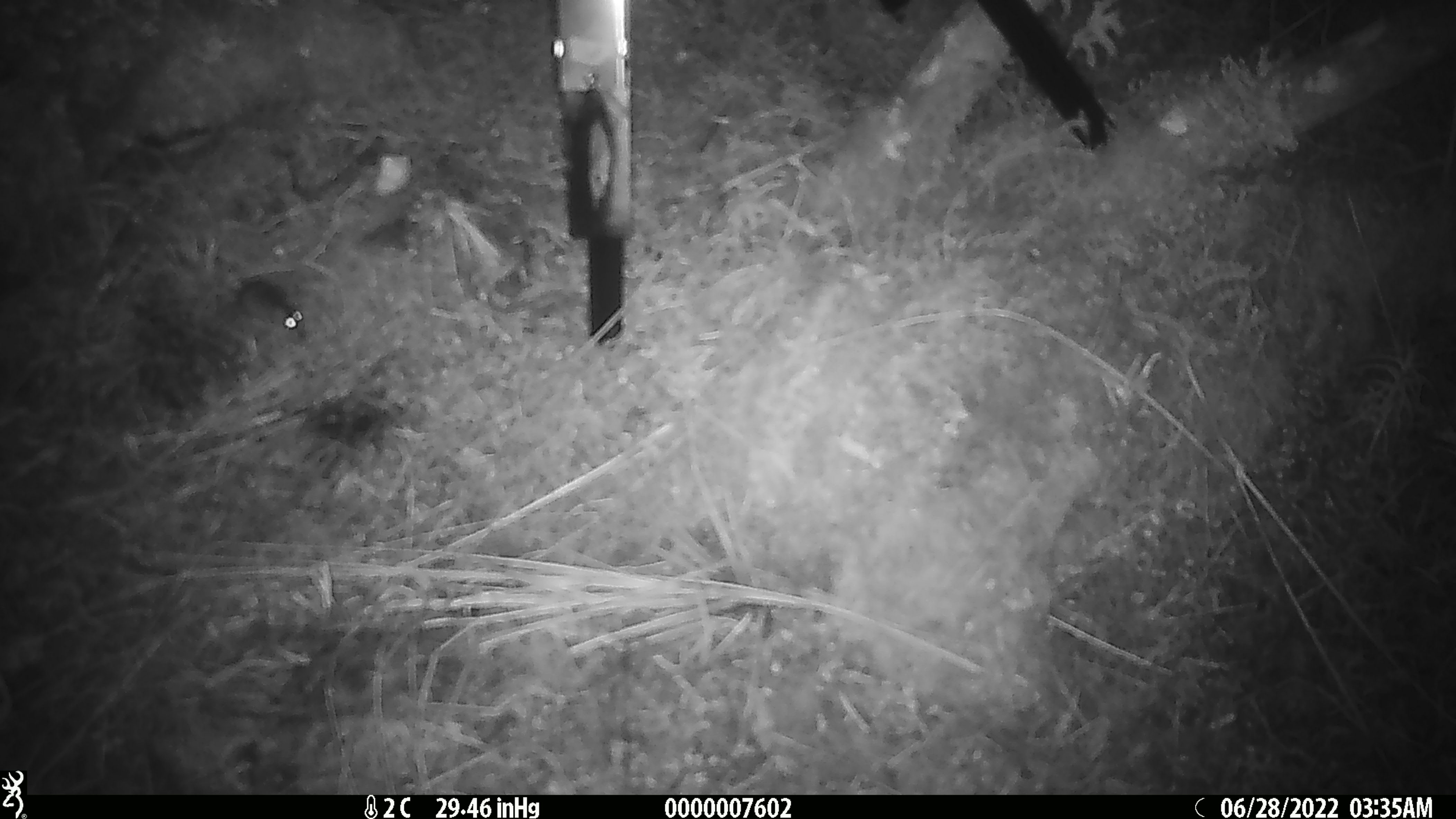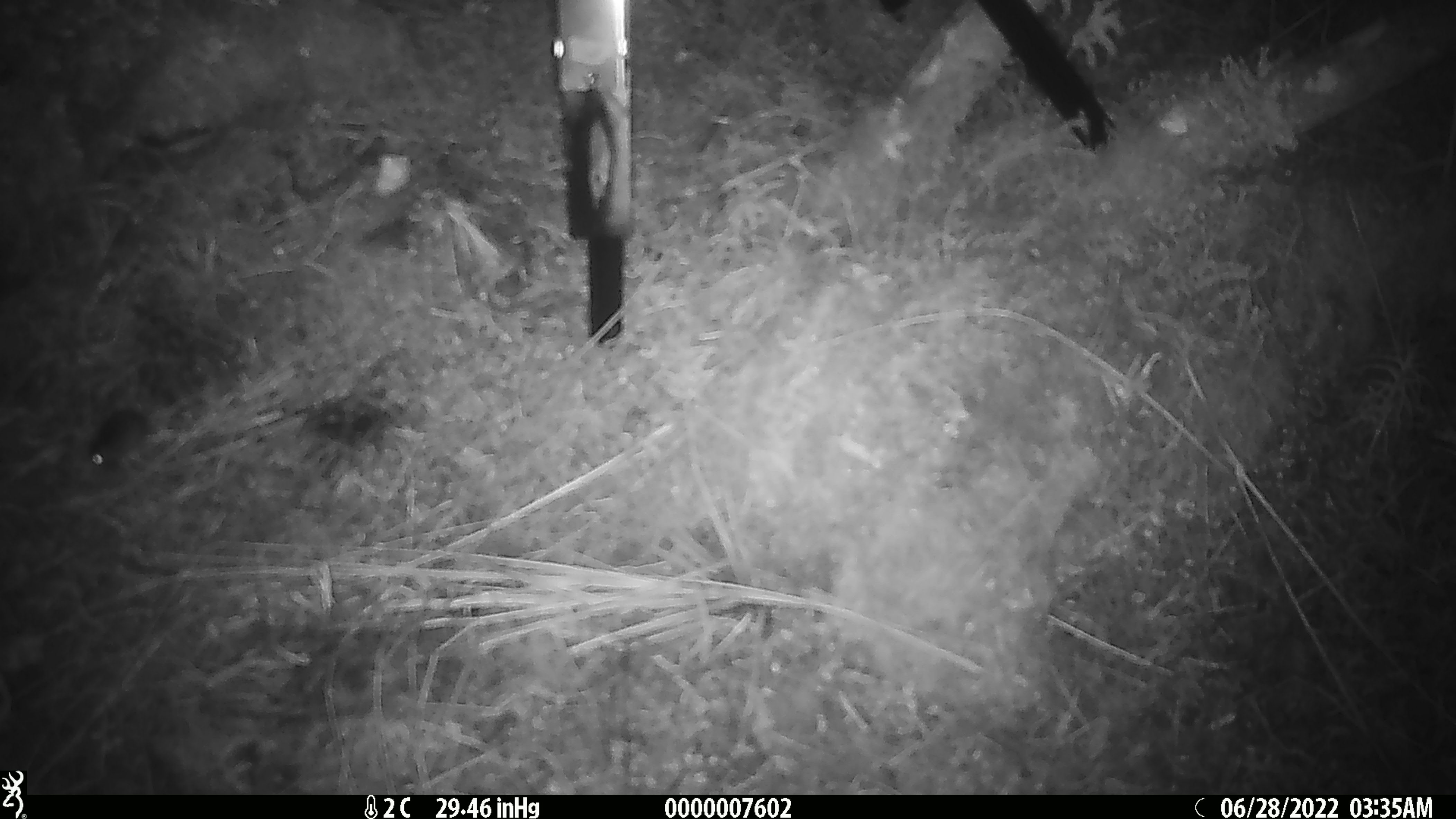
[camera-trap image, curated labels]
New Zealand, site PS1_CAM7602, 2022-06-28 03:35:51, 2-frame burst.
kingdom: Animalia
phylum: Chordata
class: Mammalia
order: Rodentia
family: Muridae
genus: Mus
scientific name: Mus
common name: mouse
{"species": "mouse (Mus)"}